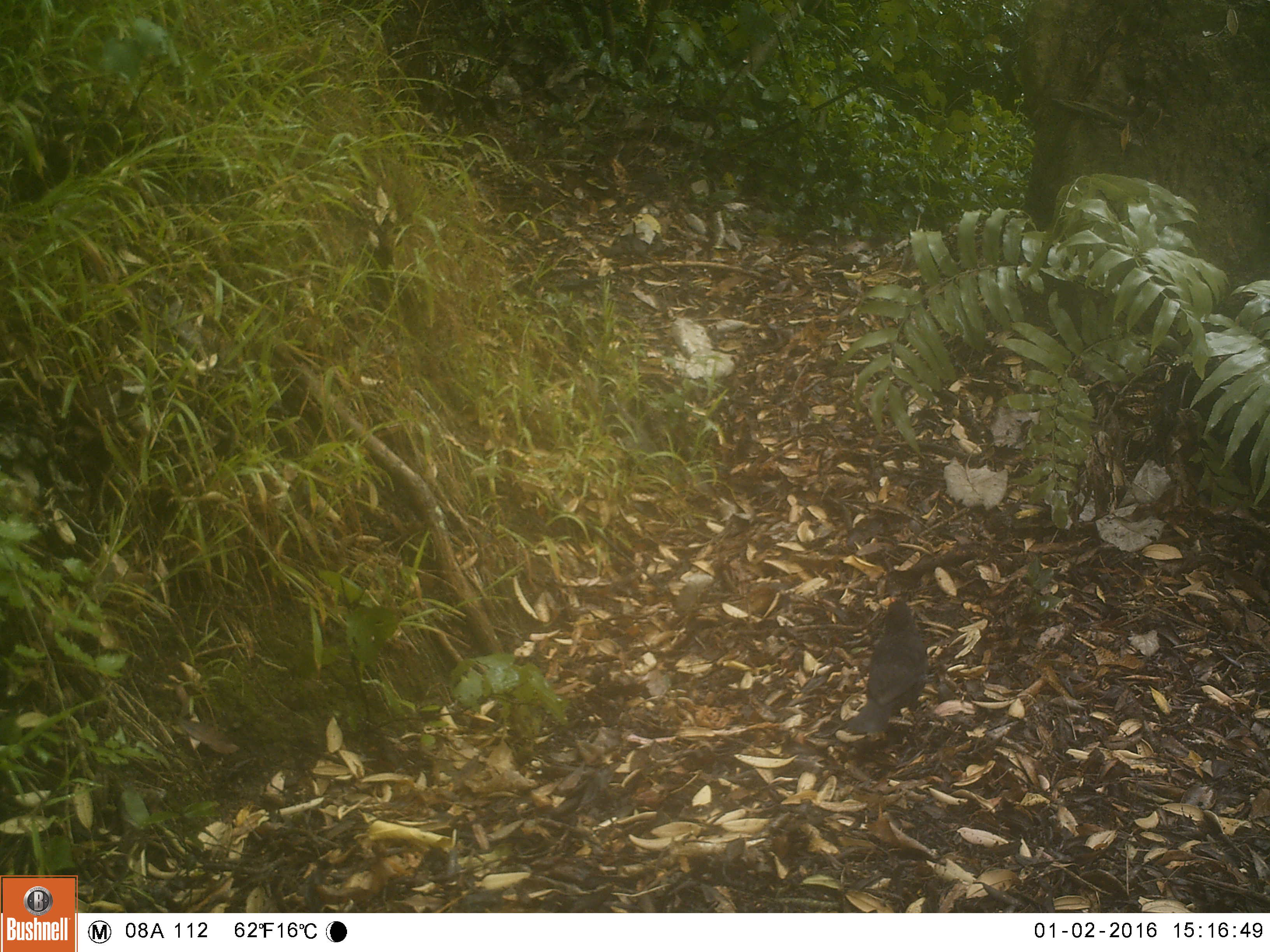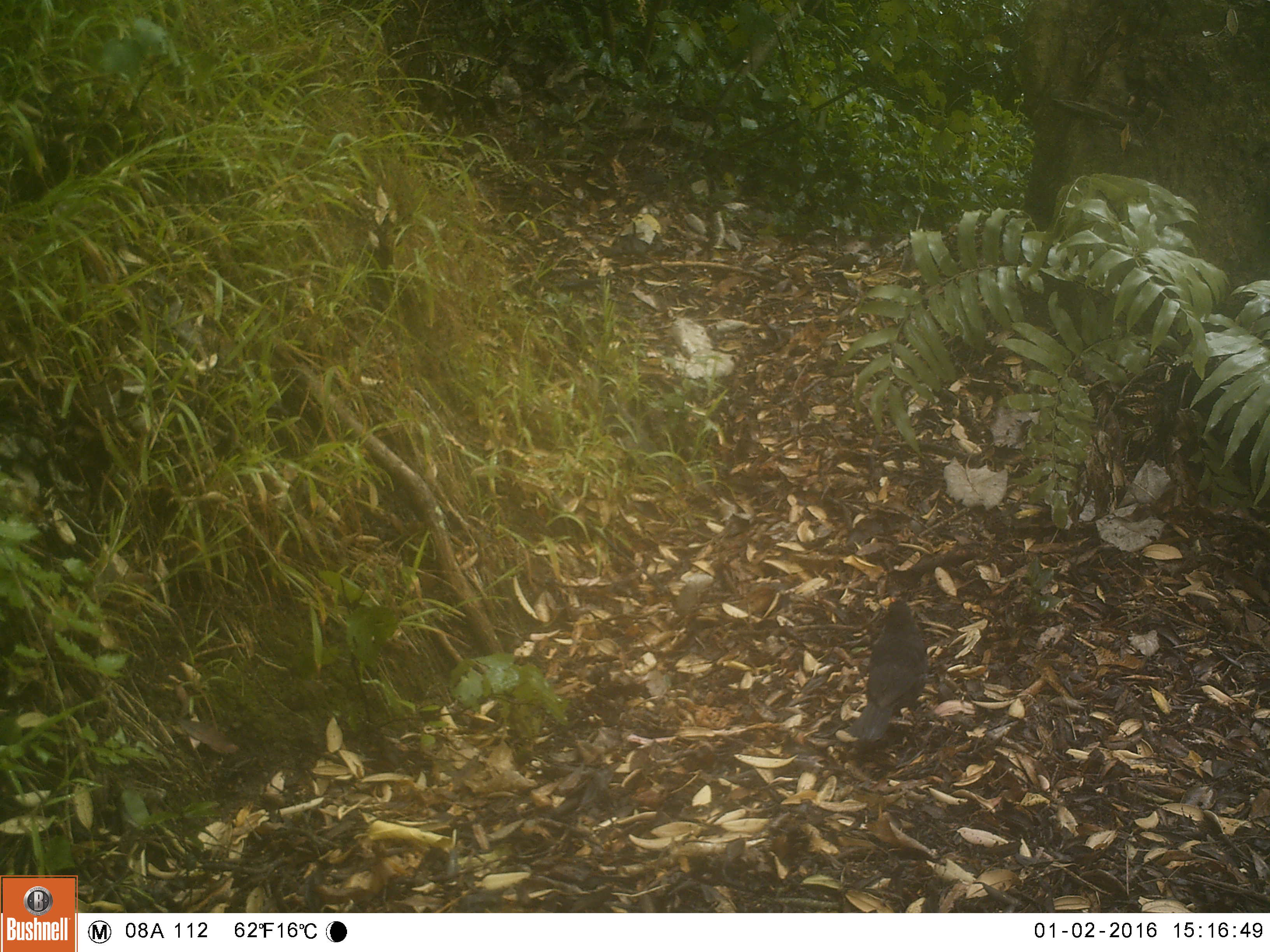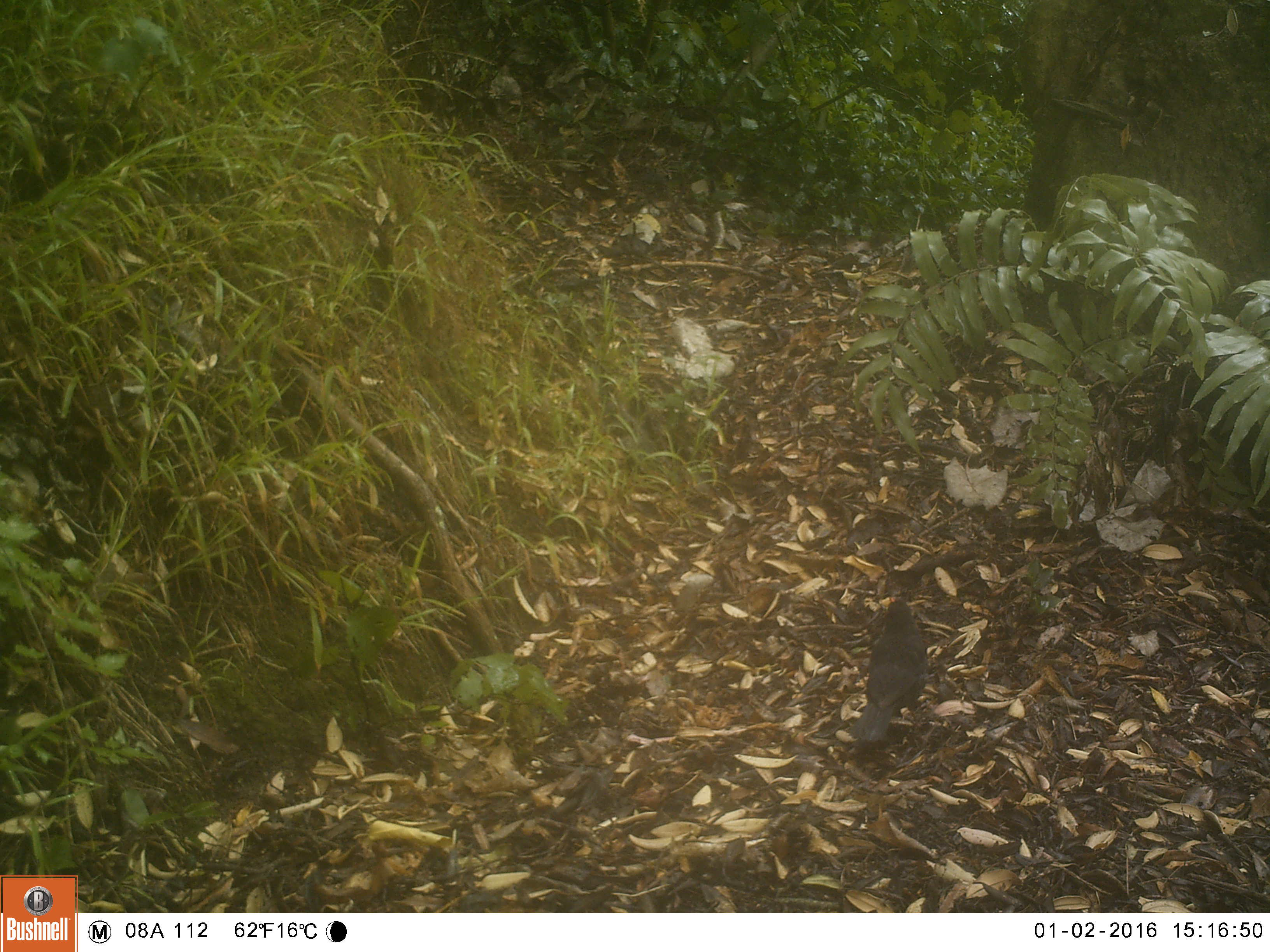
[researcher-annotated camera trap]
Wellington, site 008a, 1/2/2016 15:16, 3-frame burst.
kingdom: Animalia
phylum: Chordata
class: Aves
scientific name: Aves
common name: bird